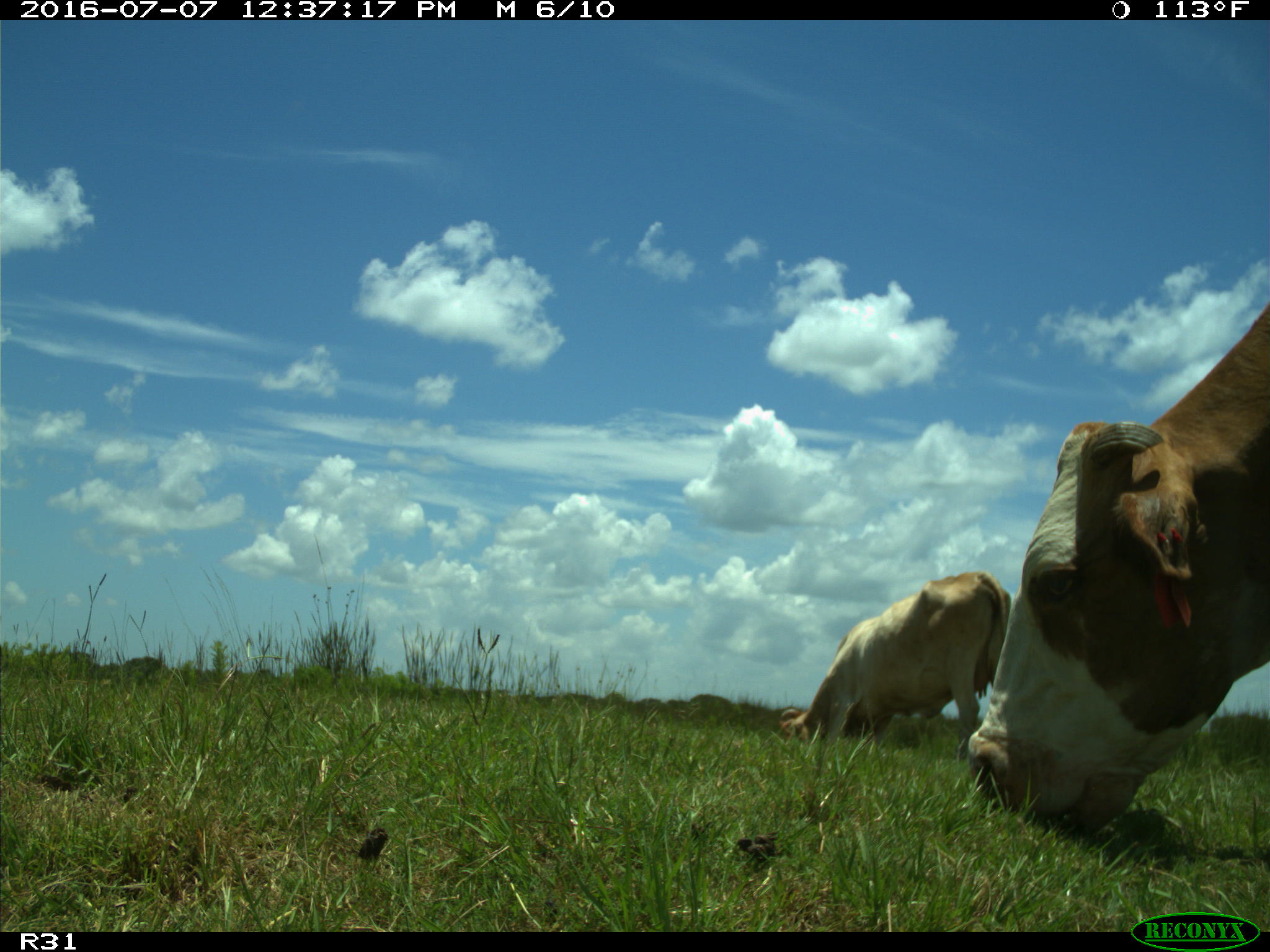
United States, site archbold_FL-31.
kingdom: Animalia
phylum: Chordata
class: Mammalia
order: Artiodactyla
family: Bovidae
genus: Bos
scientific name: Bos taurus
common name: domestic cow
Bos taurus (domestic cow).